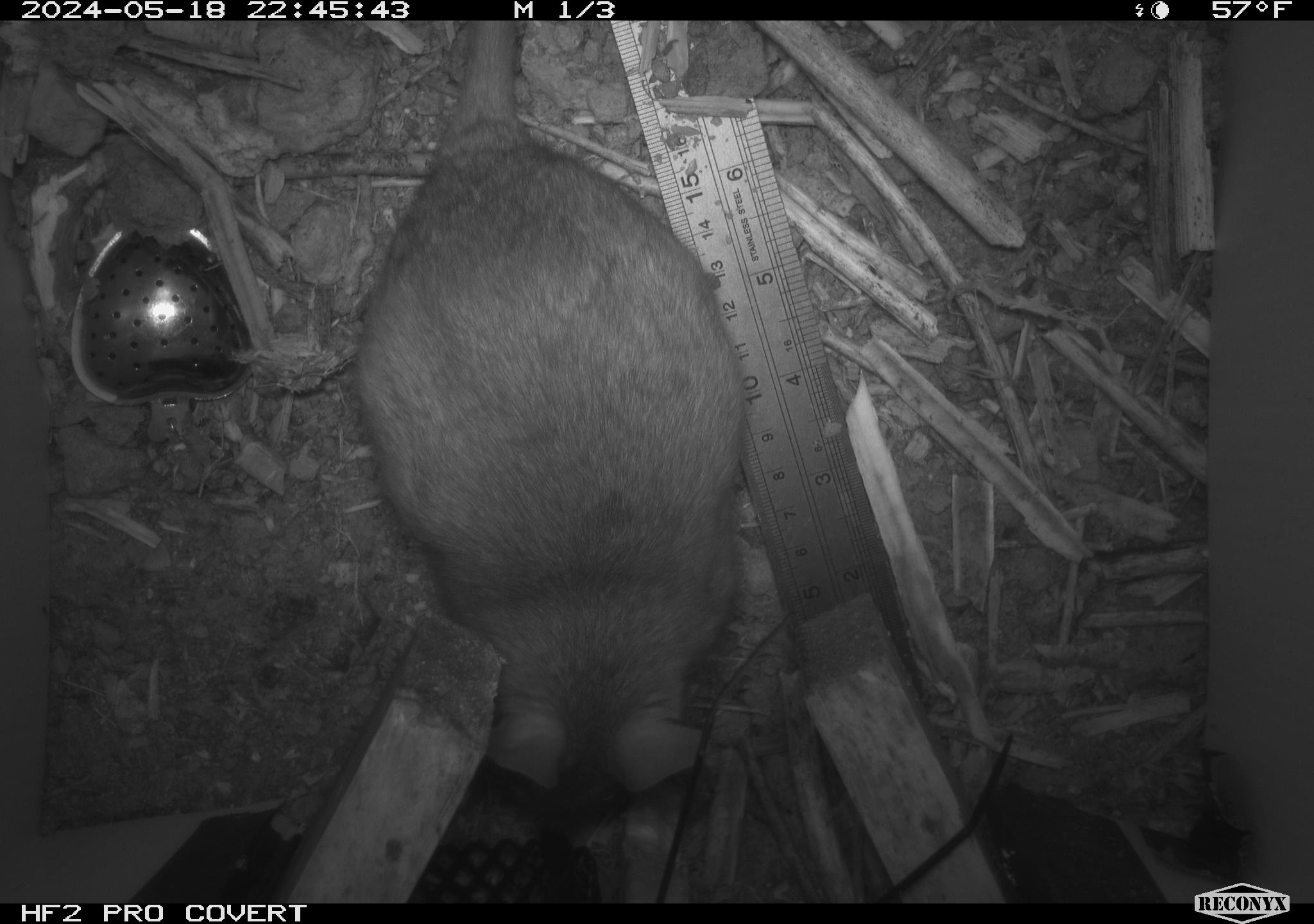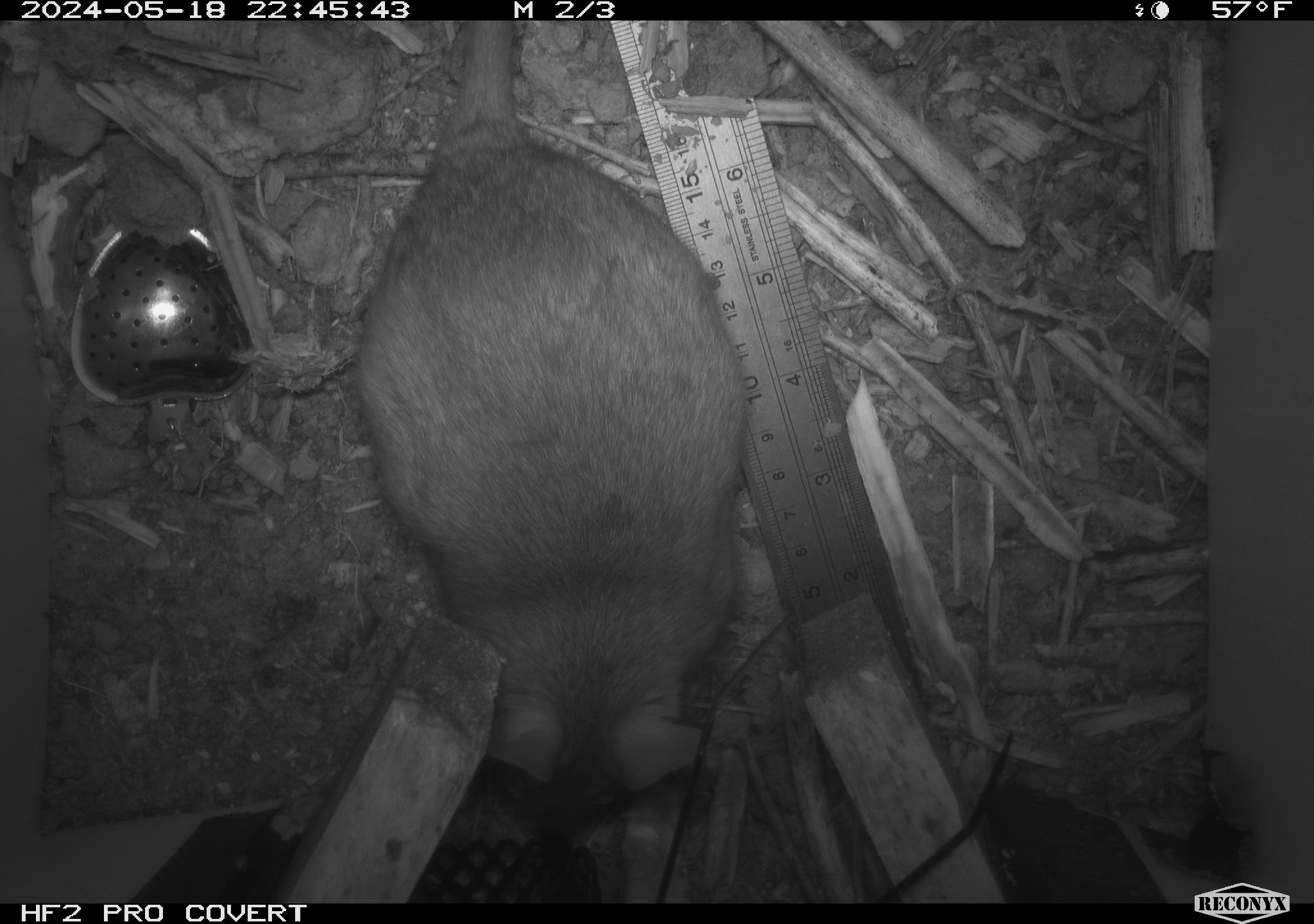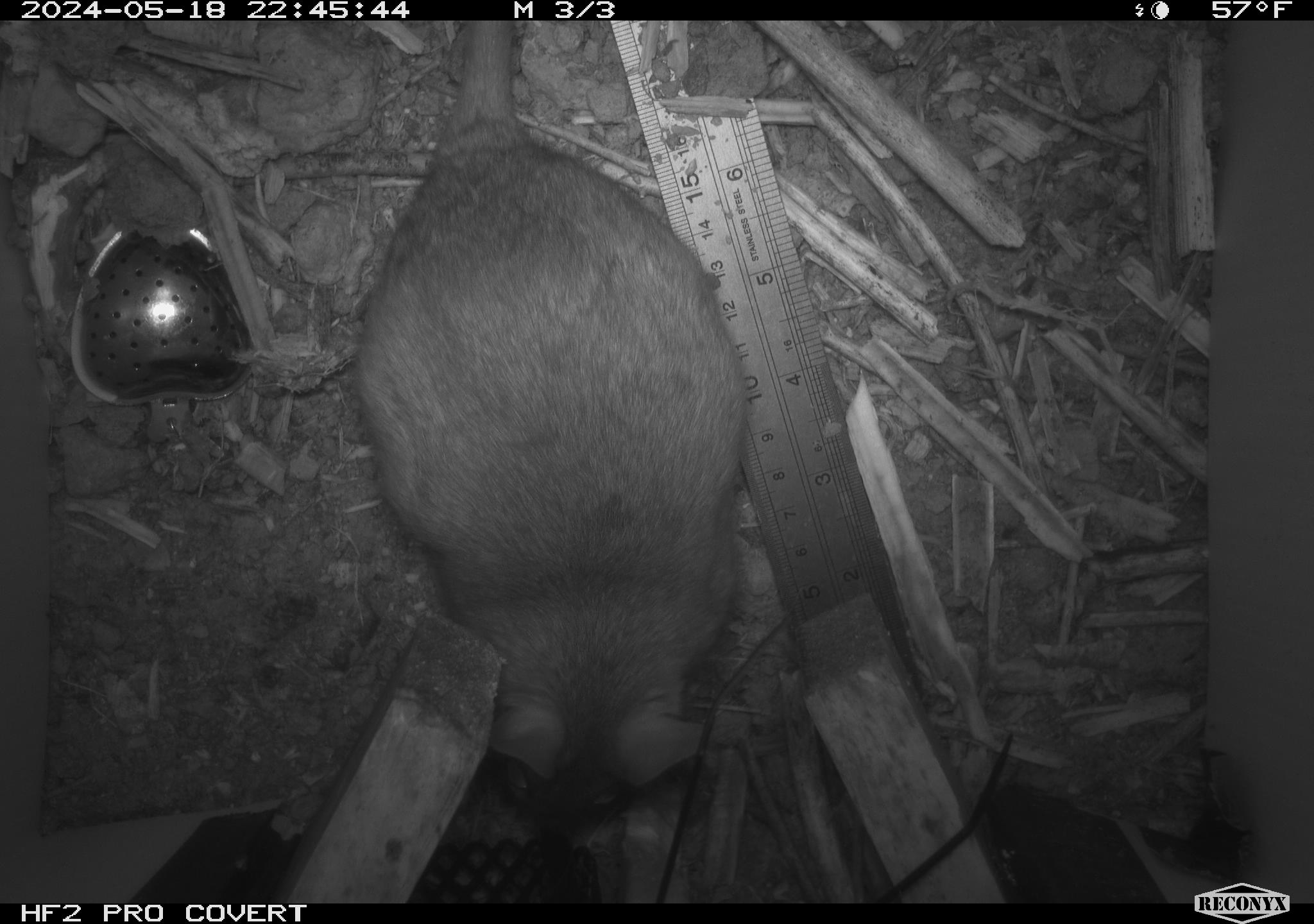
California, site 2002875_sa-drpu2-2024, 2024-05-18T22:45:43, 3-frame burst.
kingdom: Animalia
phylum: Chordata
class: Mammalia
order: Rodentia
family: Cricetidae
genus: Neotoma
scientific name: Neotoma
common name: pack rat or woodrat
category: neotoma species